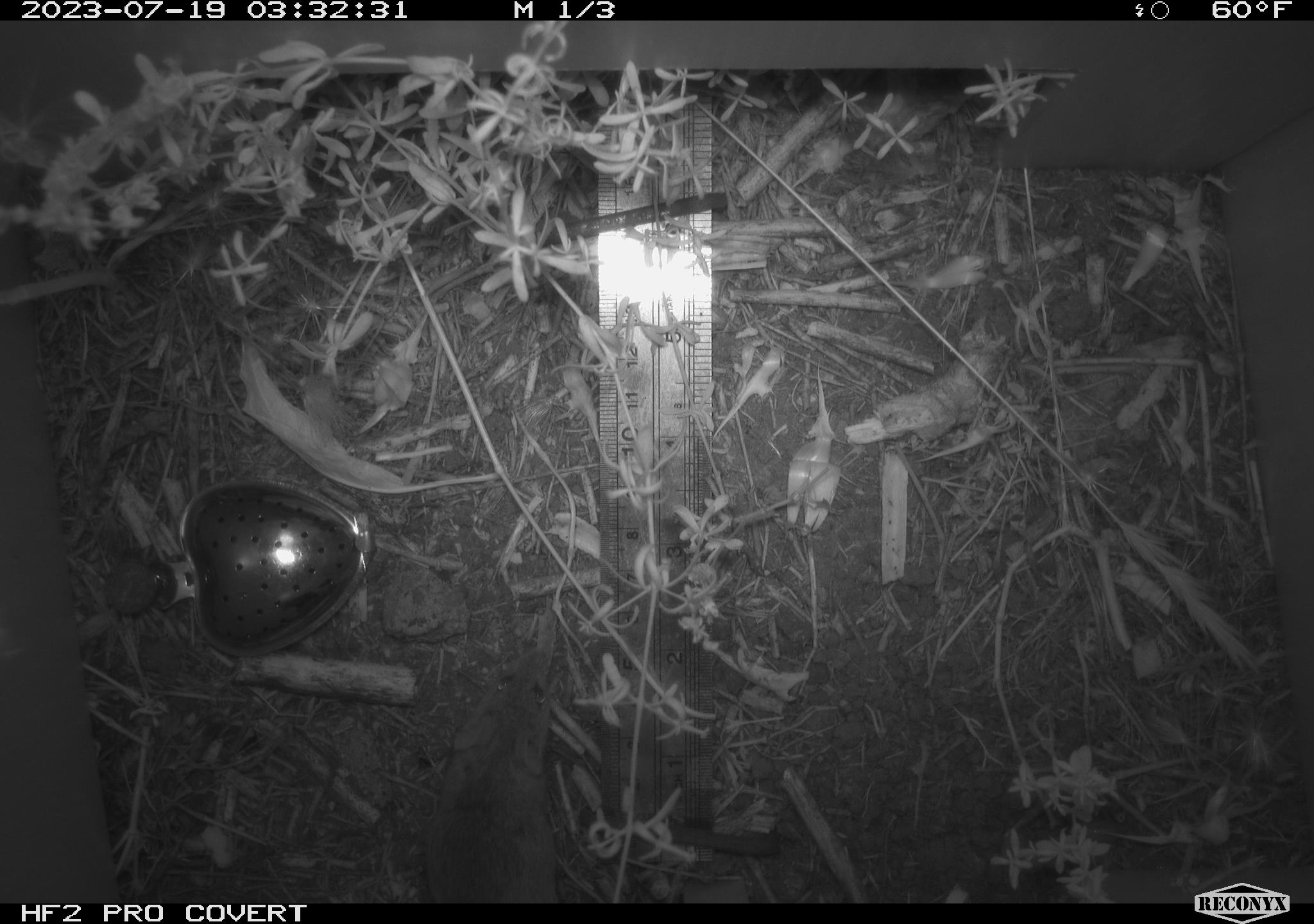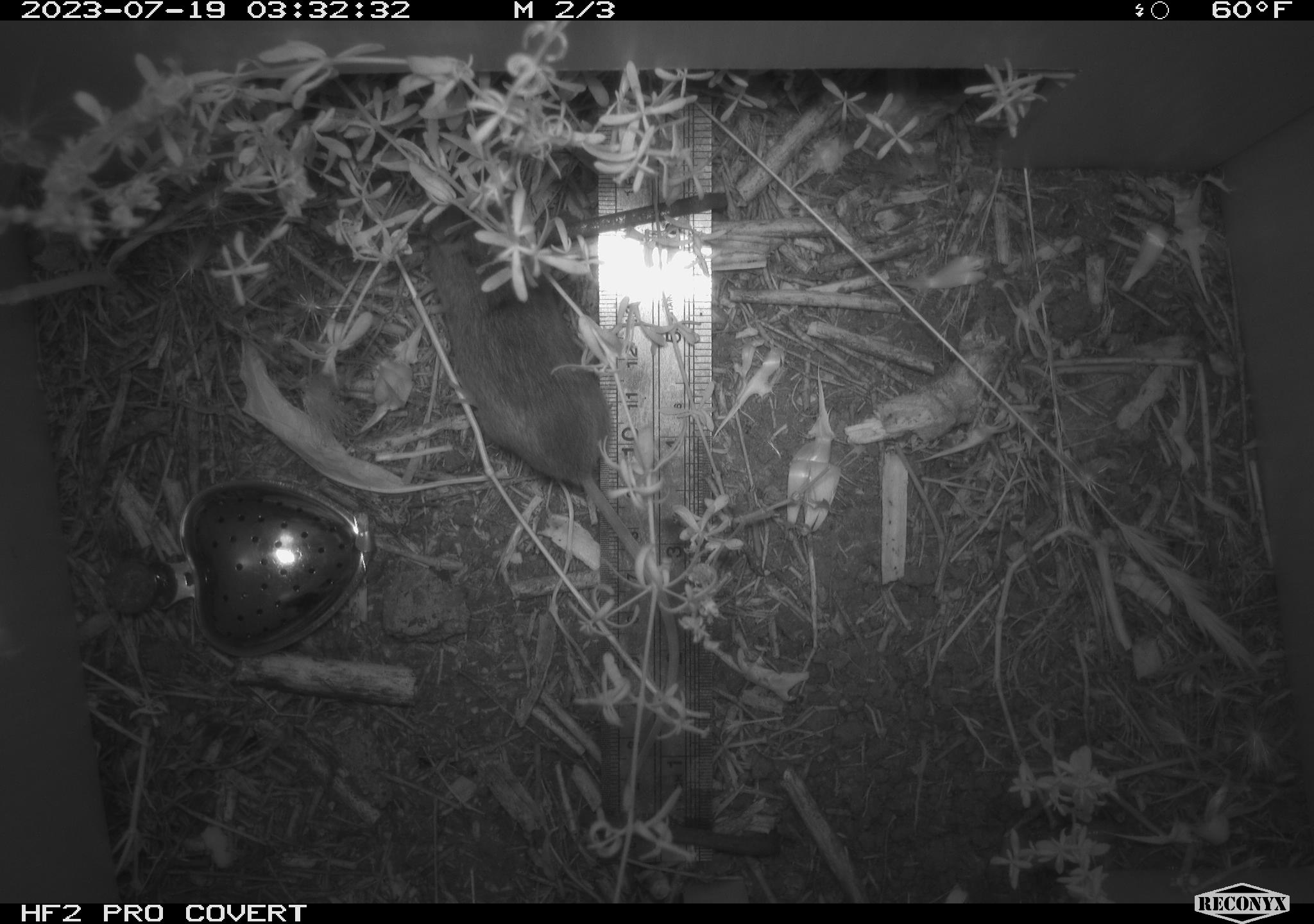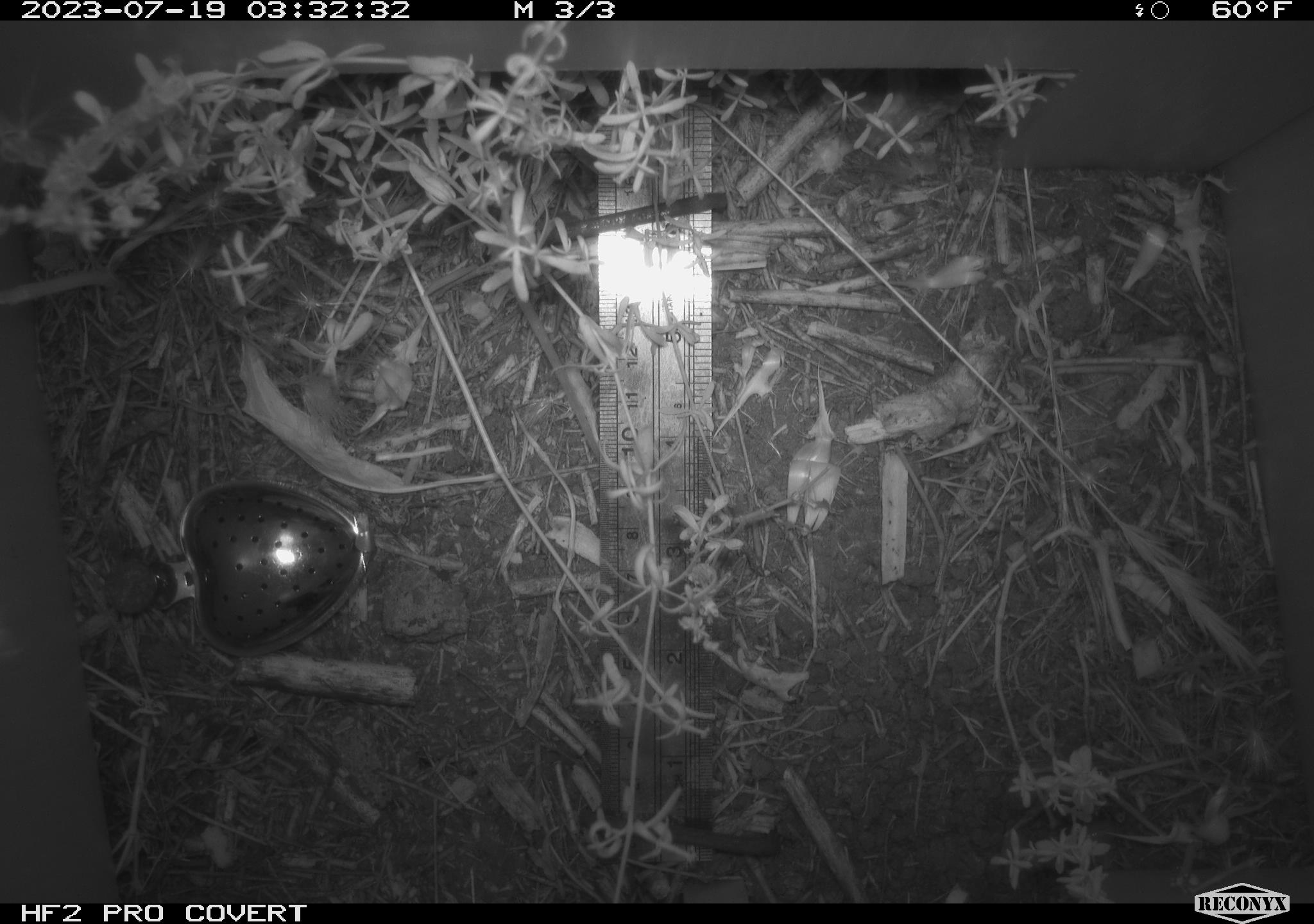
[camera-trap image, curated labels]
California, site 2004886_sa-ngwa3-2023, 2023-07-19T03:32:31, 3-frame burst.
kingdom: Animalia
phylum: Chordata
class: Mammalia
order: Rodentia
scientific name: Rodentia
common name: mouse species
Mouse species (Rodentia).